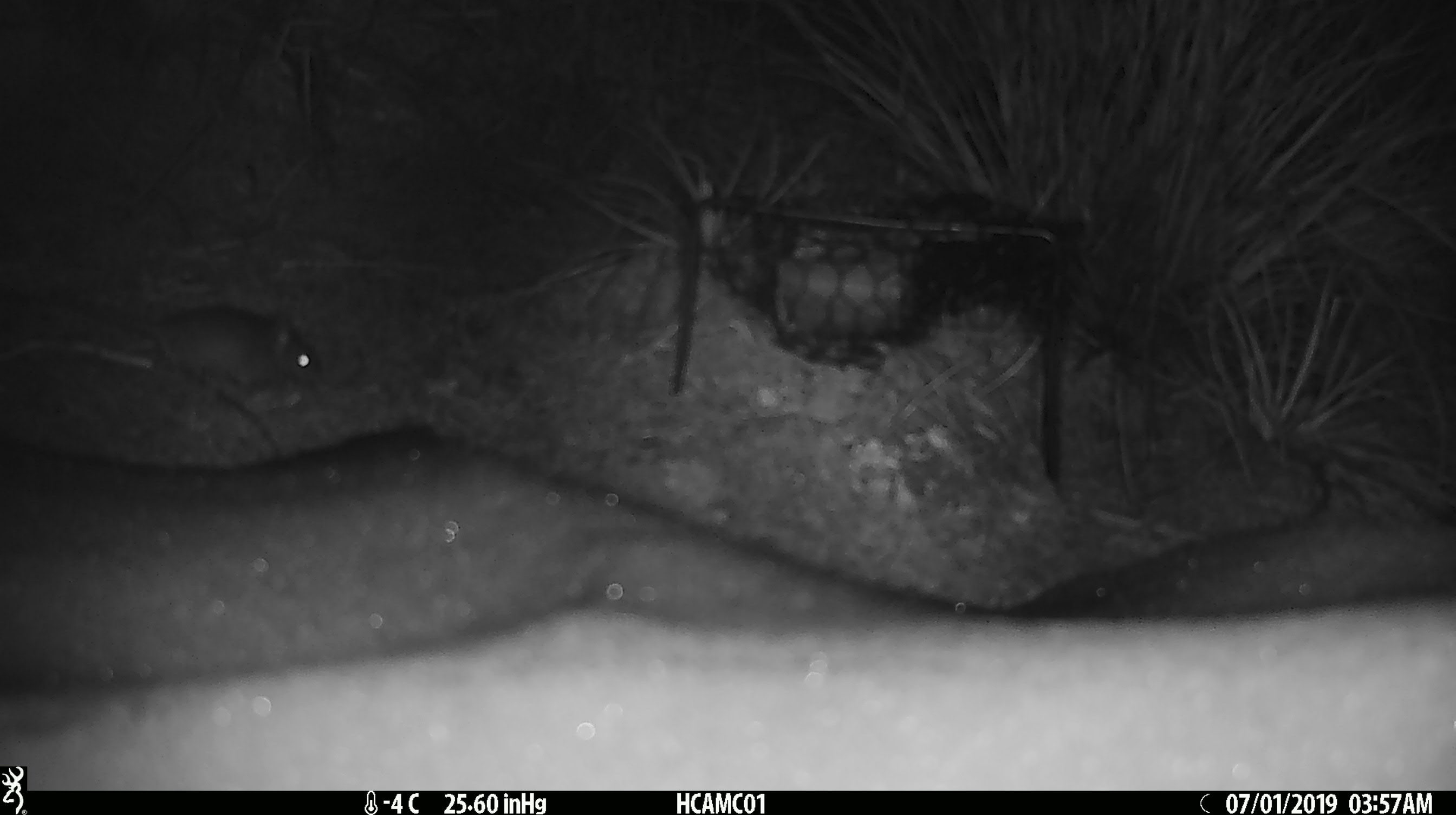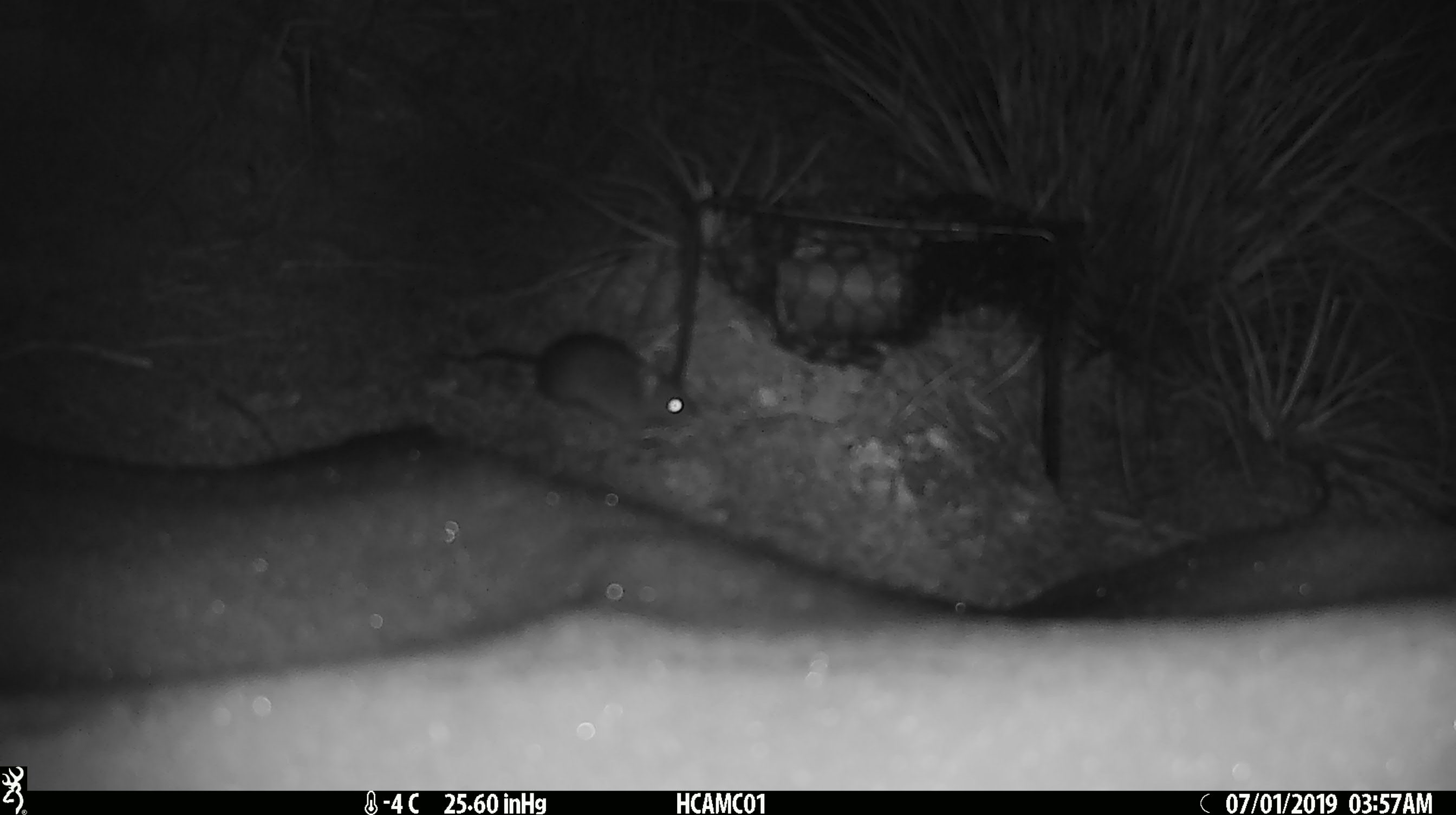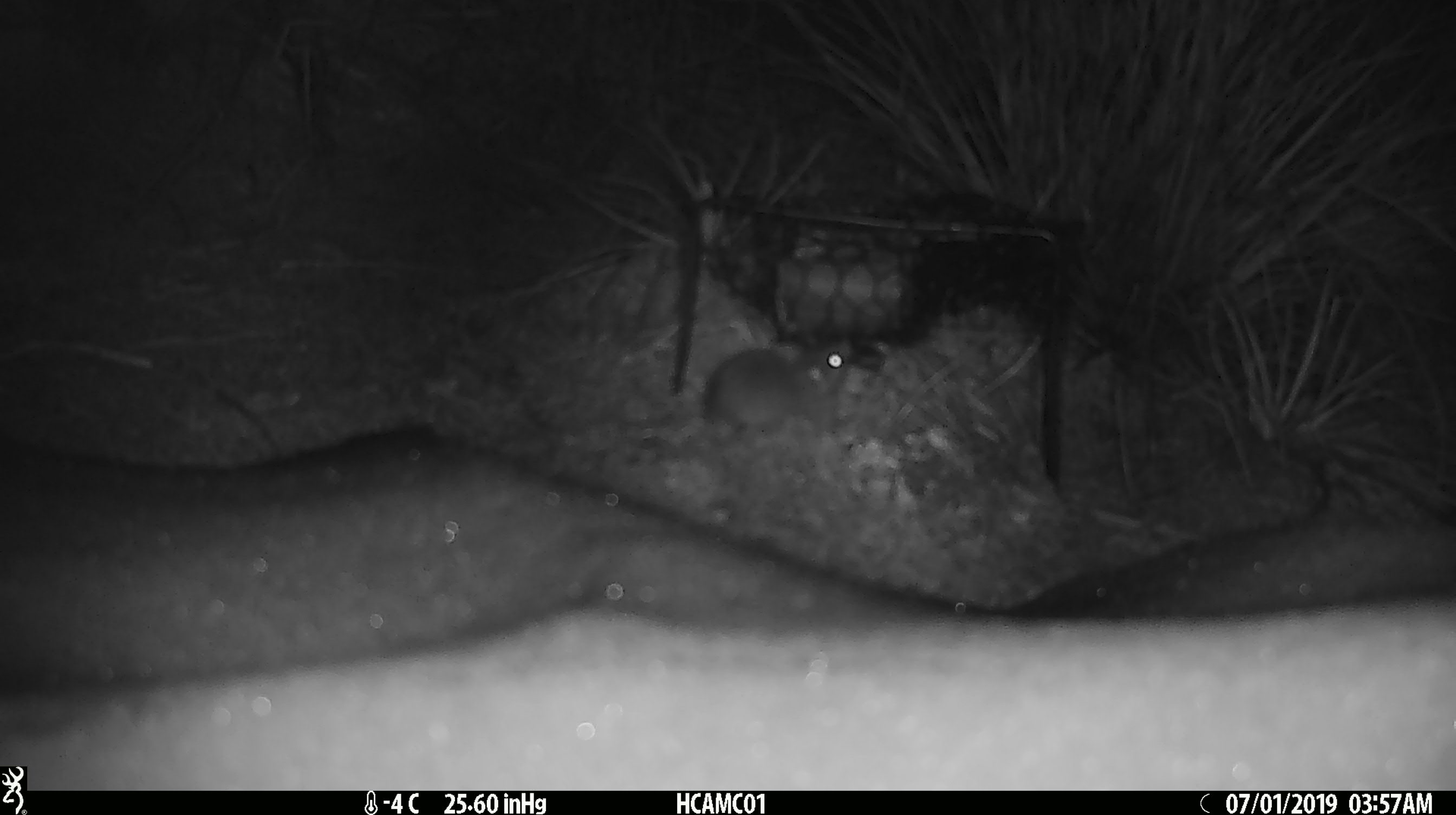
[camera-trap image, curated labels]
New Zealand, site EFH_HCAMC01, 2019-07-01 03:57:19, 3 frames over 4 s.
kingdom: Animalia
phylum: Chordata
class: Mammalia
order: Rodentia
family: Muridae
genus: Mus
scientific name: Mus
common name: mouse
Mouse (Mus).